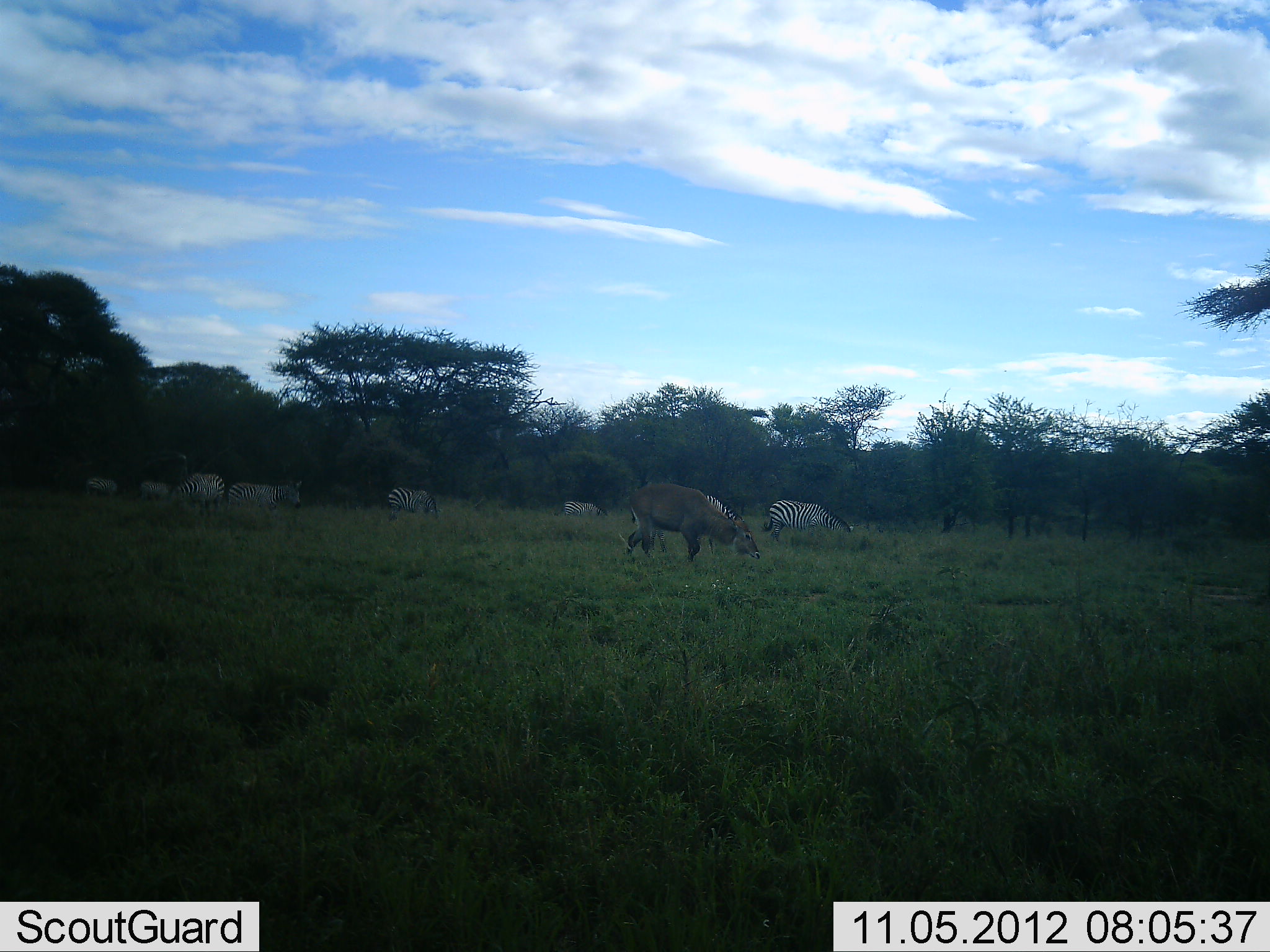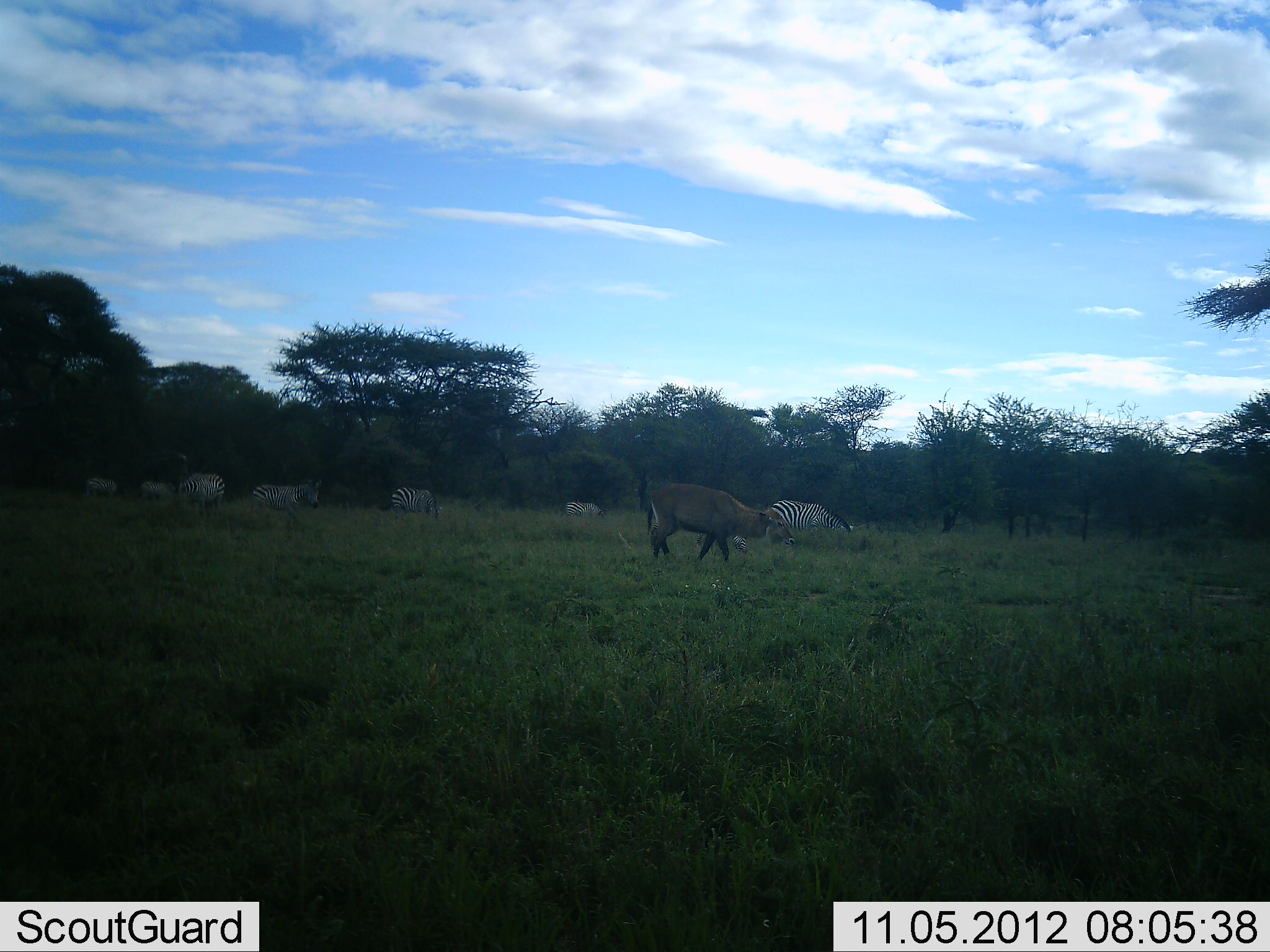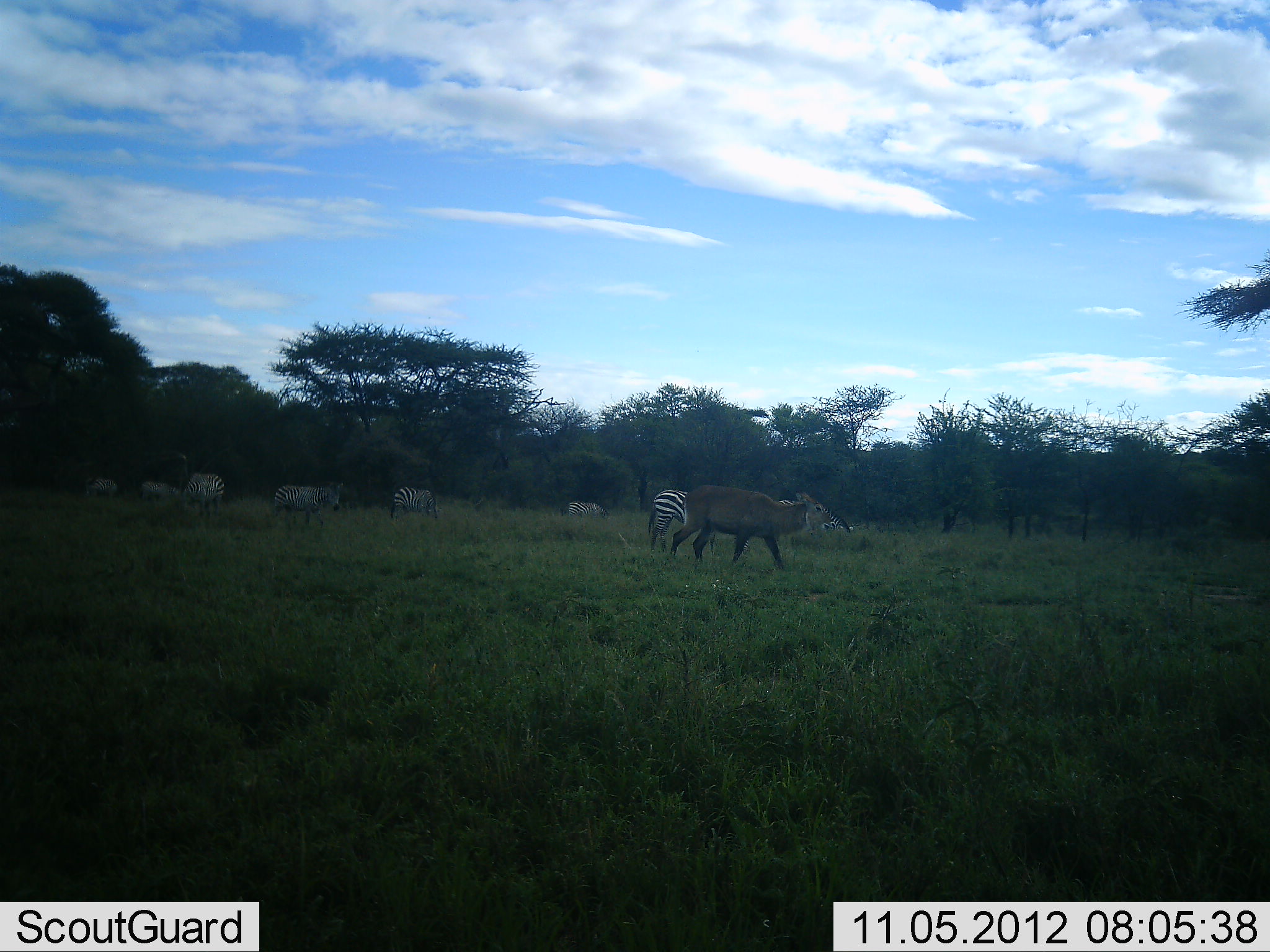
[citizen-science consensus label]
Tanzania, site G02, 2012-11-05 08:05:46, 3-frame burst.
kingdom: Animalia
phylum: Chordata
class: Mammalia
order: Artiodactyla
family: Bovidae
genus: Kobus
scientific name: Kobus ellipsiprymnus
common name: waterbuck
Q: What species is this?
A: Waterbuck (Kobus ellipsiprymnus).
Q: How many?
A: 1.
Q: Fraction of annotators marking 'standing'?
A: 0%.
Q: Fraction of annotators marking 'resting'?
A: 0%.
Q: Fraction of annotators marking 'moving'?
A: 50%.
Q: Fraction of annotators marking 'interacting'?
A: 0%.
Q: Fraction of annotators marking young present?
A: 0%.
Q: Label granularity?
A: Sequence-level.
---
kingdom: Animalia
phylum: Chordata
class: Mammalia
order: Perissodactyla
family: Equidae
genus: Equus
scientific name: Equus quagga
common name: plains zebra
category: zebra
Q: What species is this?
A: Zebra (plains zebra) (Equus quagga).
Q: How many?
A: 7.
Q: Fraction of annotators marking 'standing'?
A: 35%.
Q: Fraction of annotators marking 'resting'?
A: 4%.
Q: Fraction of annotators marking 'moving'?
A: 39%.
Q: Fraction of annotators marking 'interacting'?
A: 9%.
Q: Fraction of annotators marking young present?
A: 0%.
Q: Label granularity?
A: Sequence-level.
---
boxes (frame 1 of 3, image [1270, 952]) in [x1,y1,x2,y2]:
animal: [623,482,762,567]; [643,489,744,555]; [760,500,856,547]; [227,479,304,514]; [173,473,226,517]; [387,487,440,523]; [562,500,609,520]; [84,478,119,500]; [138,481,170,504]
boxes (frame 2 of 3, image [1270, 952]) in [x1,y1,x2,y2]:
animal: [642,481,797,566]; [645,492,751,559]; [760,500,856,546]; [251,478,328,513]; [173,473,226,517]; [387,487,440,523]; [566,500,613,520]; [84,478,119,500]; [138,481,170,504]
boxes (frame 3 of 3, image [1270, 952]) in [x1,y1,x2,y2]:
animal: [666,485,839,573]; [645,489,758,557]; [764,496,860,543]; [269,480,346,531]; [176,473,229,517]; [387,487,440,523]; [560,500,612,522]; [84,478,123,505]; [138,481,181,504]